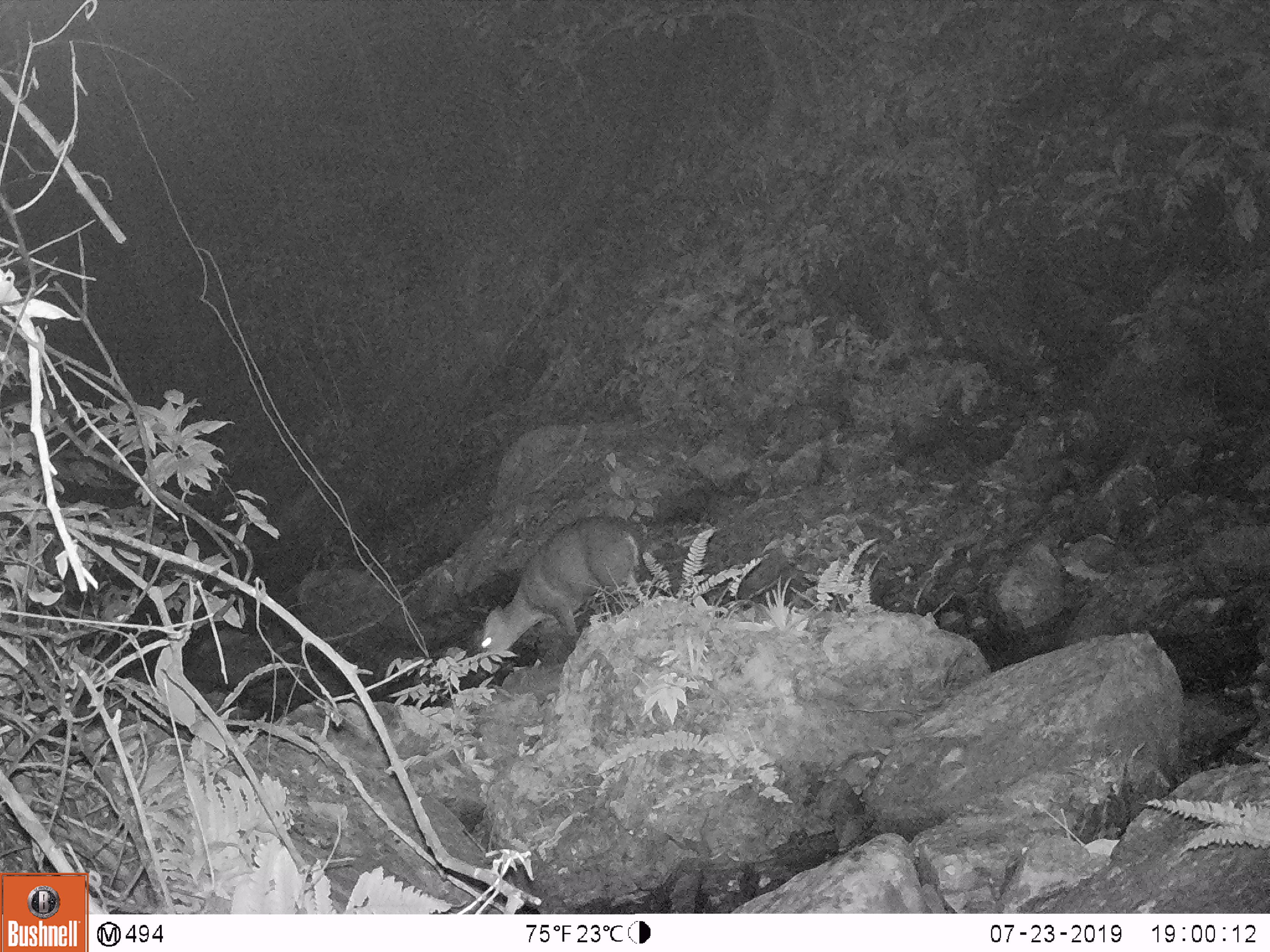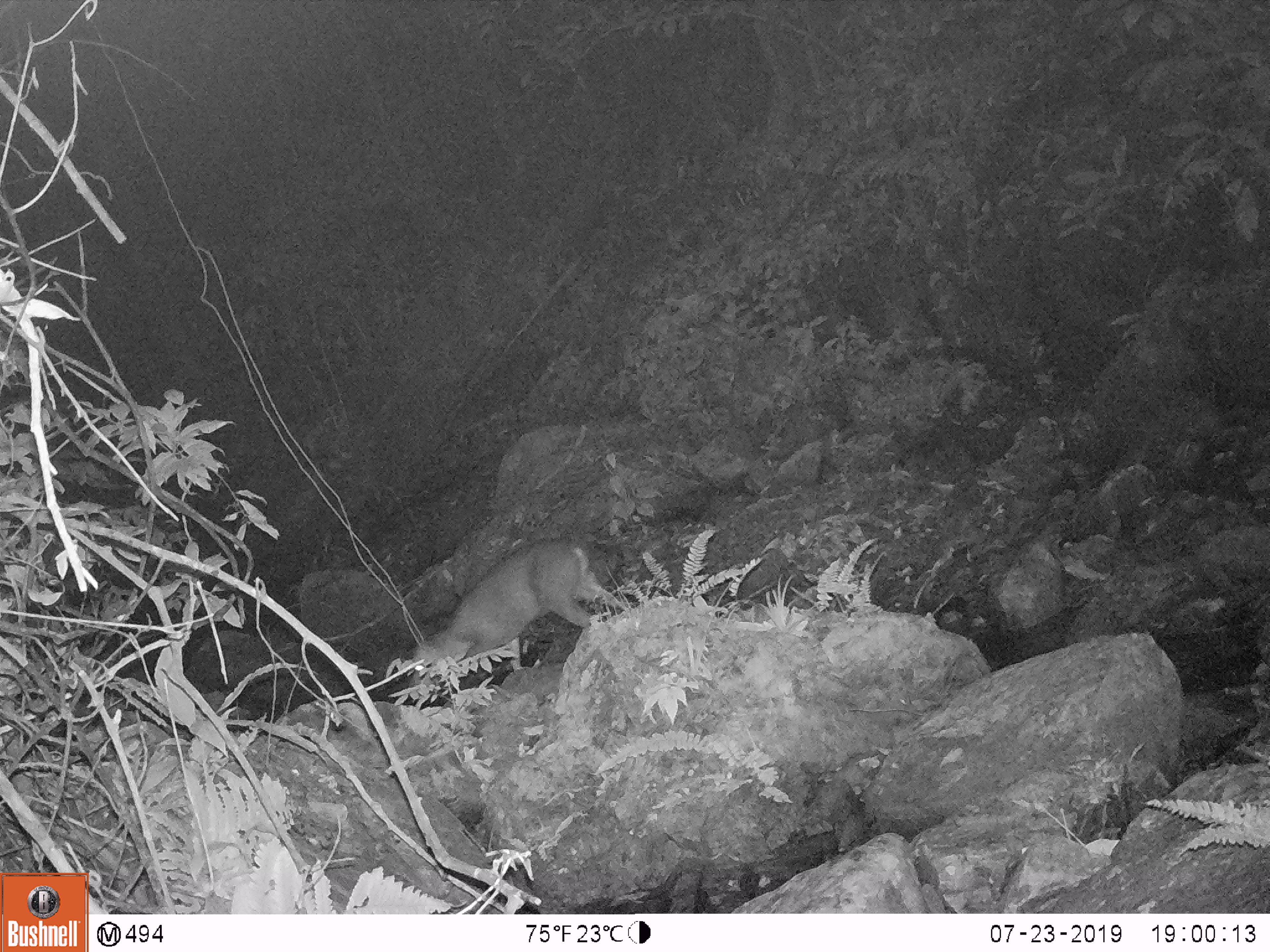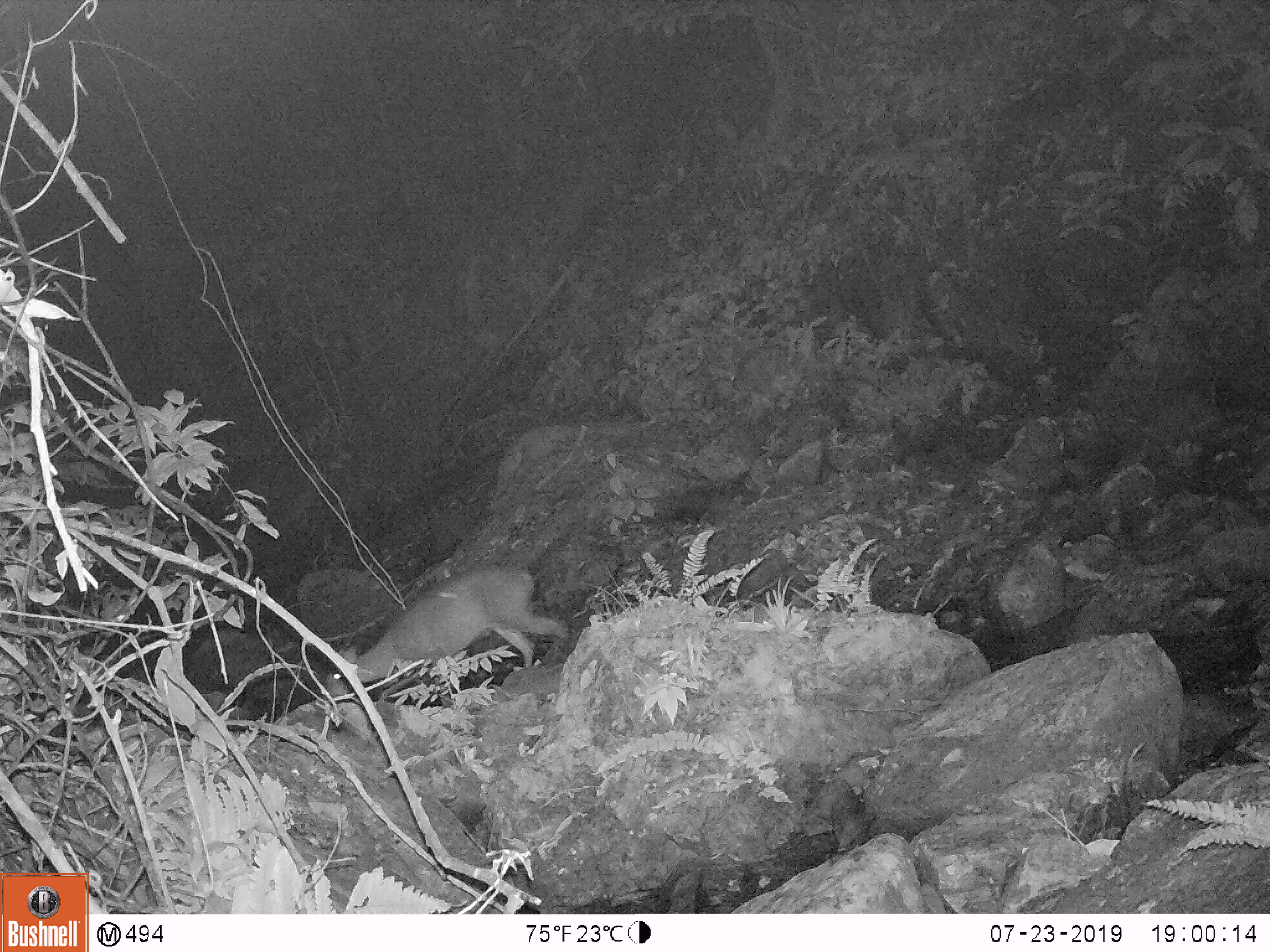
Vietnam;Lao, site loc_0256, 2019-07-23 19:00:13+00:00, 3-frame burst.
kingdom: Animalia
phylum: Chordata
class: Mammalia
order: Artiodactyla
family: Cervidae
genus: Muntiacus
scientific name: Muntiacus rooseveltorum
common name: roosevelt's muntjac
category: roosevelts muntjac group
Roosevelts muntjac group (roosevelt's muntjac) (Muntiacus rooseveltorum). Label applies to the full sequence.